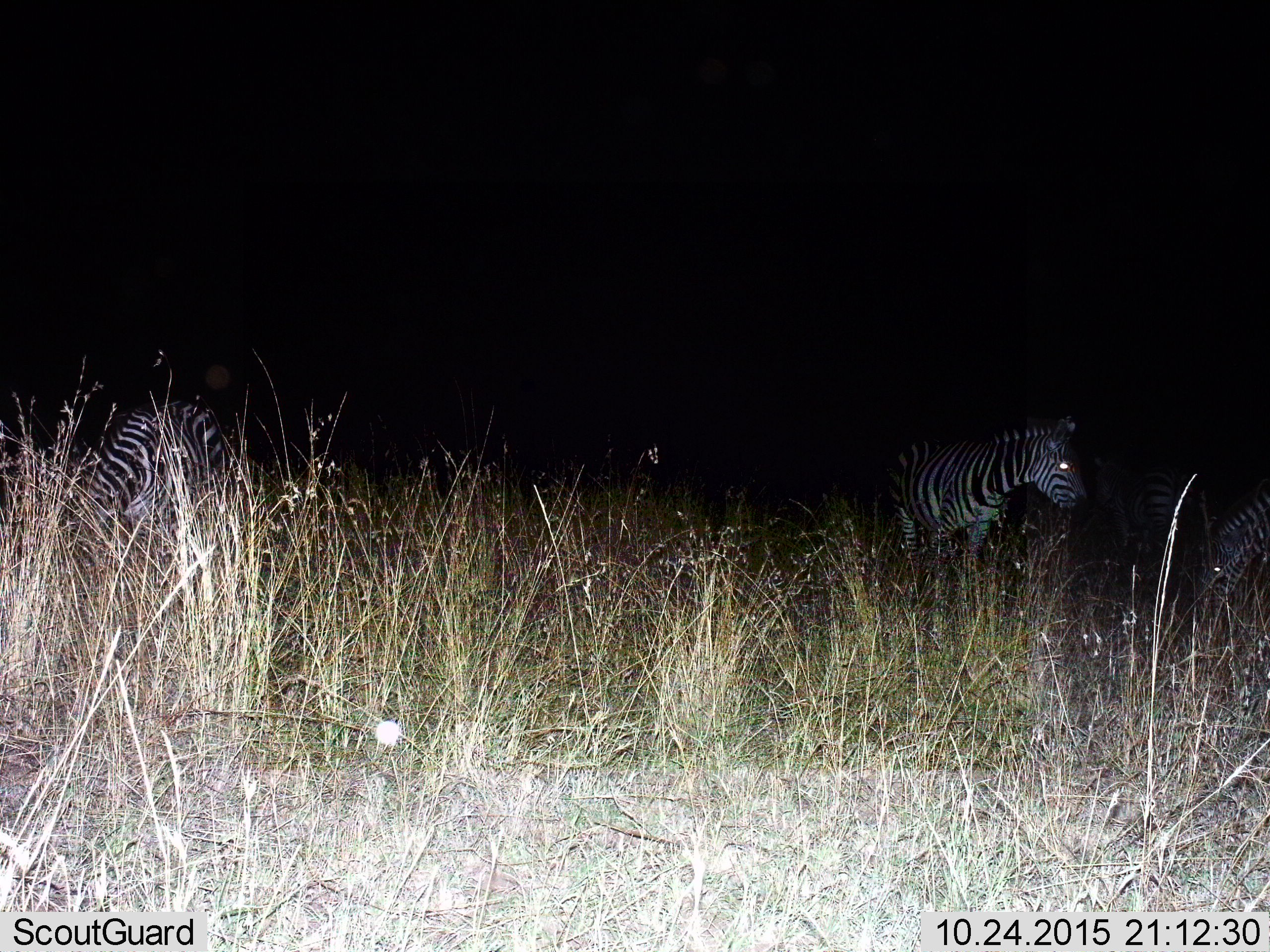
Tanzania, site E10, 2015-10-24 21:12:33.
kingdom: Animalia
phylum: Chordata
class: Mammalia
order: Perissodactyla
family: Equidae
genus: Equus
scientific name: Equus quagga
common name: plains zebra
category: zebra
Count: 4.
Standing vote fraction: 78%.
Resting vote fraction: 0%.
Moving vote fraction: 17%.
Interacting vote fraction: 0%.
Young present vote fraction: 0%.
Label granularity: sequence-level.